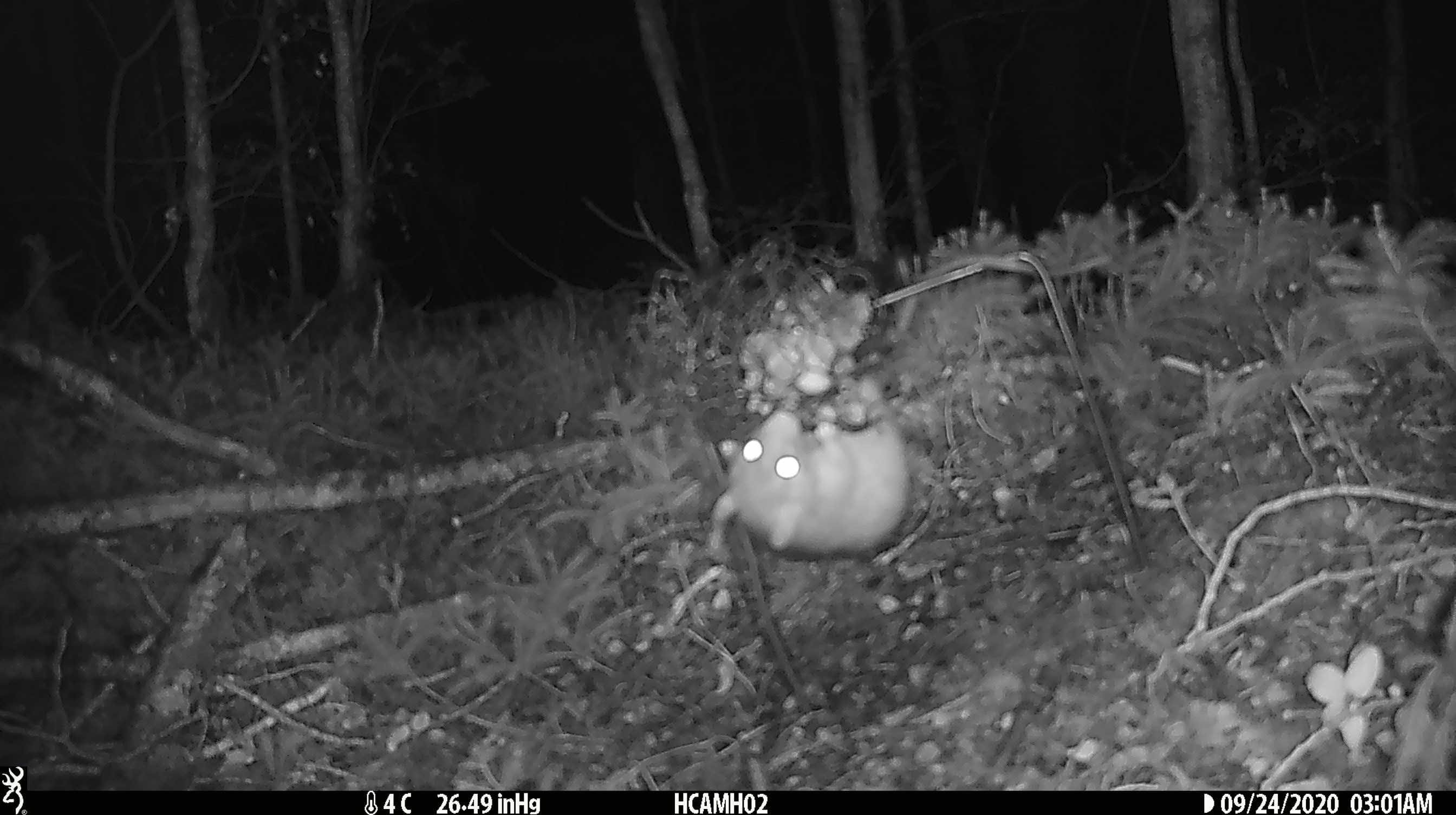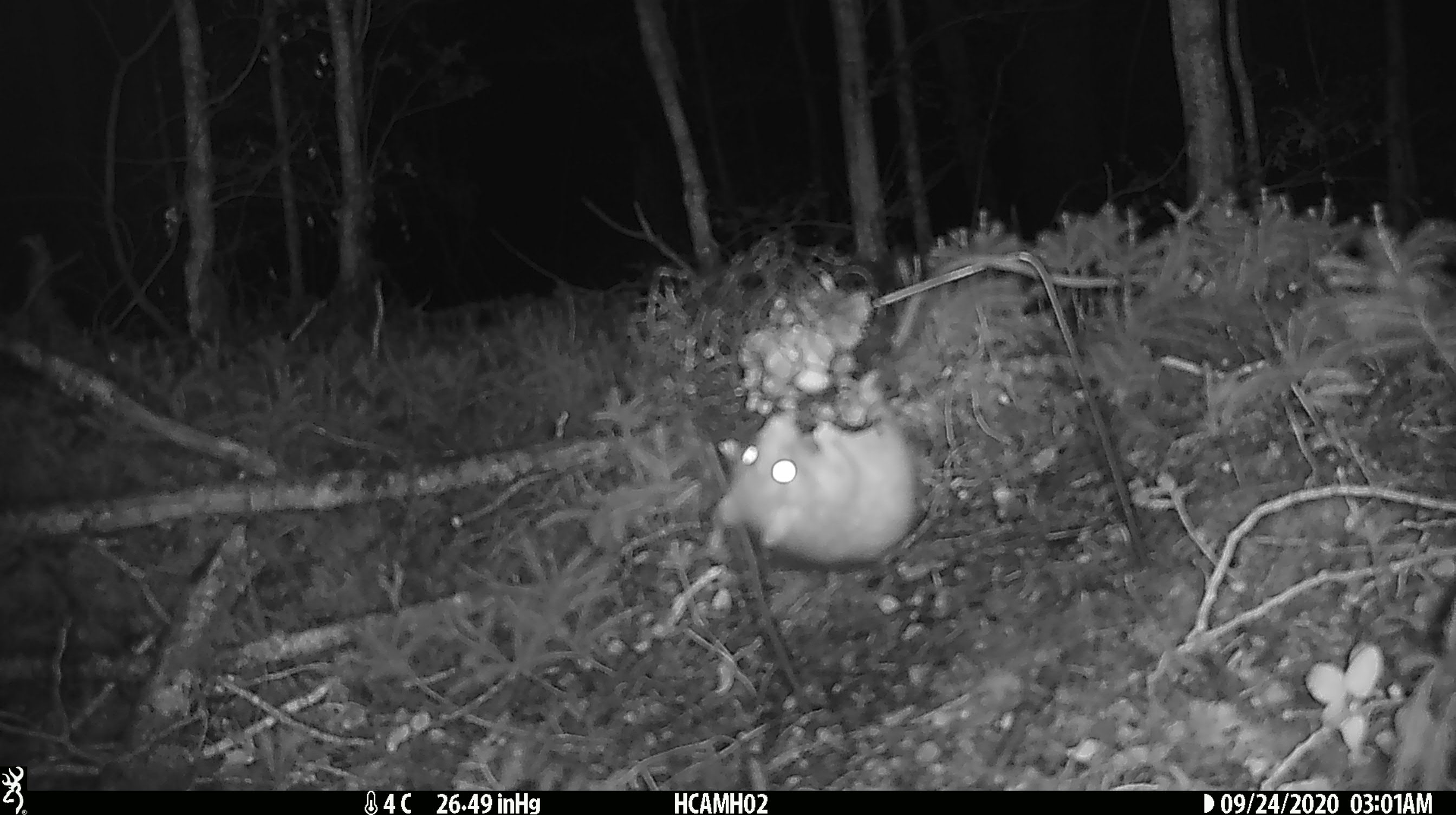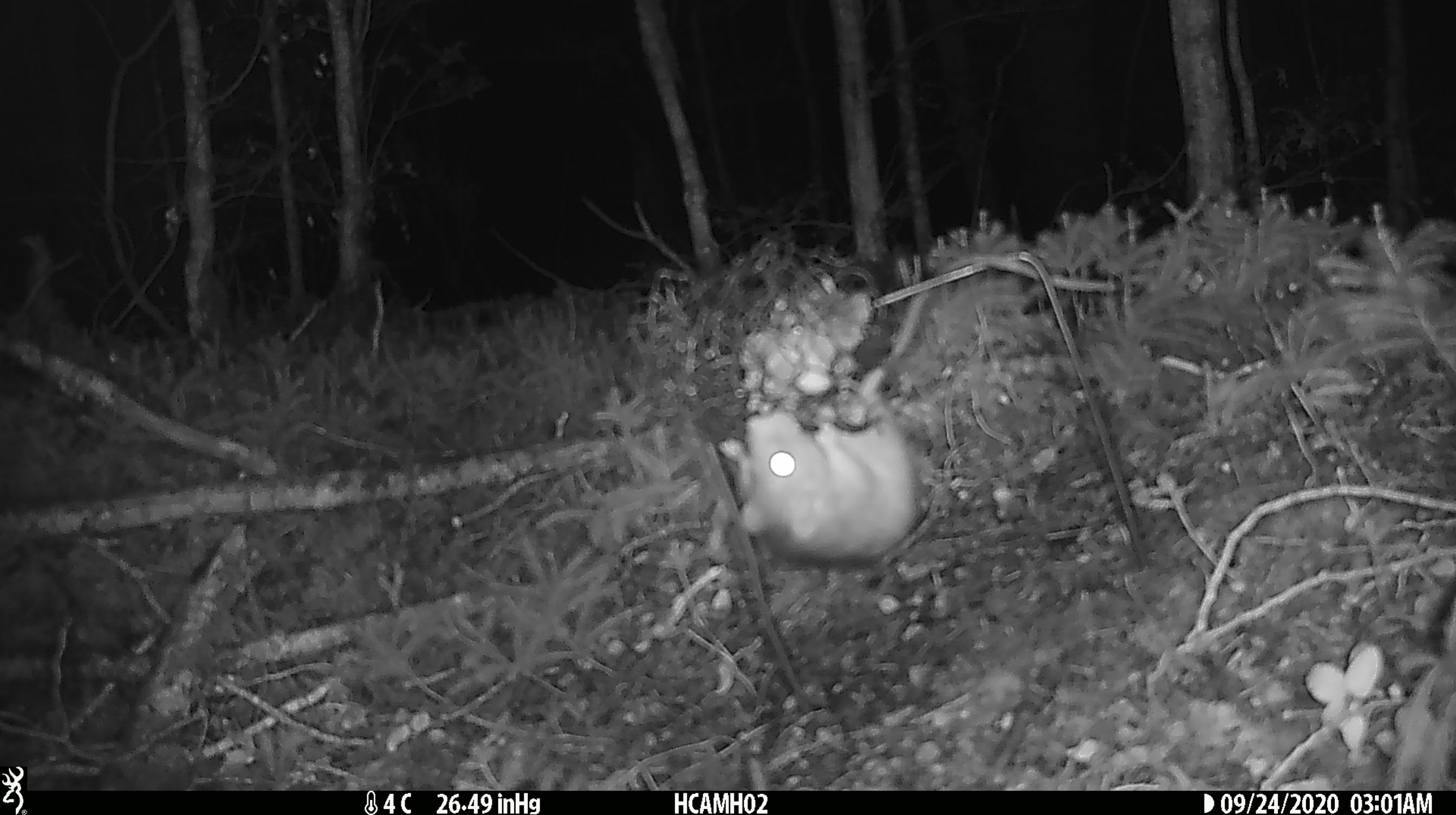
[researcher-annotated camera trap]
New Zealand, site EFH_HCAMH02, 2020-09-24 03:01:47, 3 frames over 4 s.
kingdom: Animalia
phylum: Chordata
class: Mammalia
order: Rodentia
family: Muridae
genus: Rattus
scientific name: Rattus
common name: rat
Rat (Rattus).